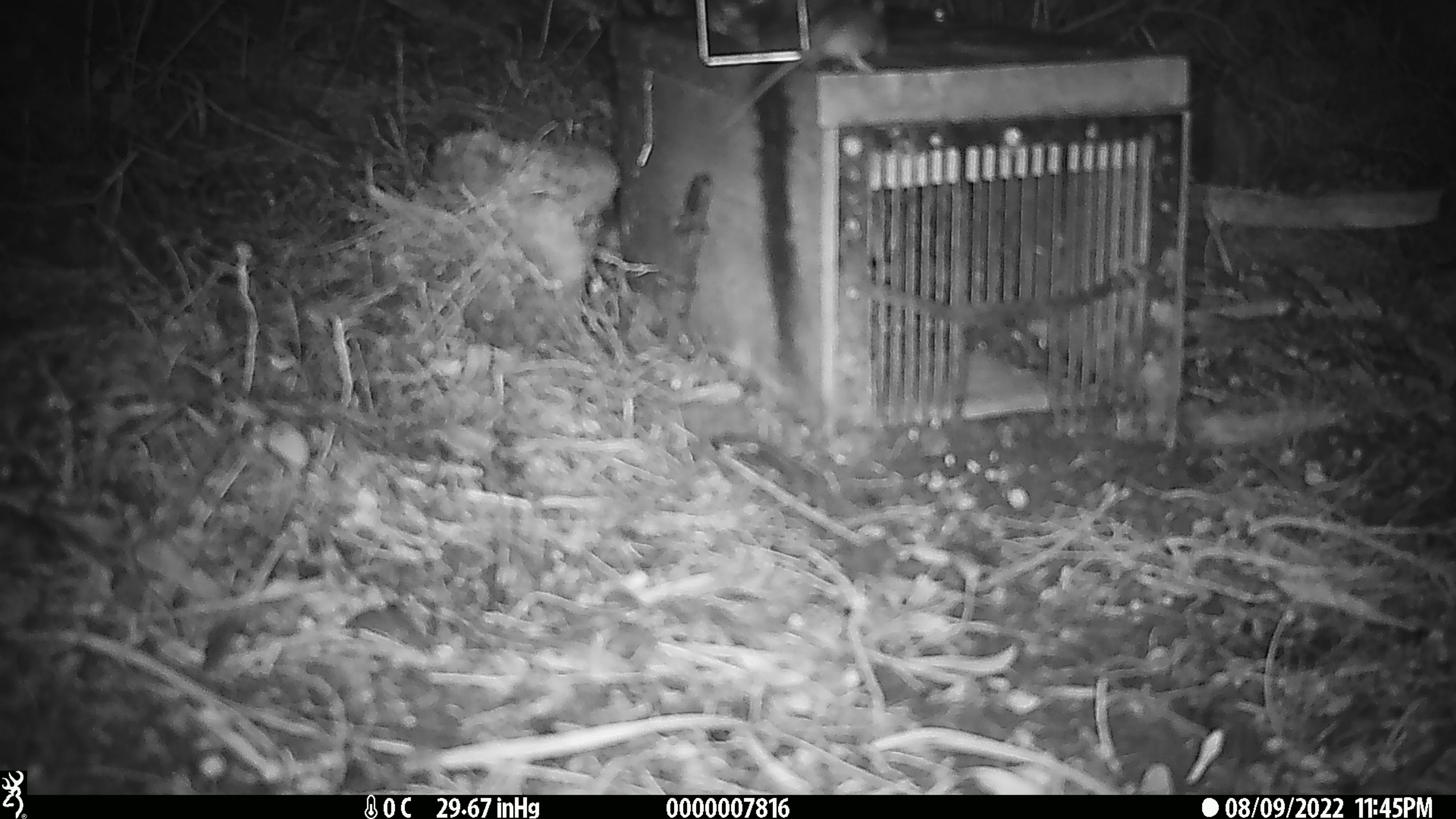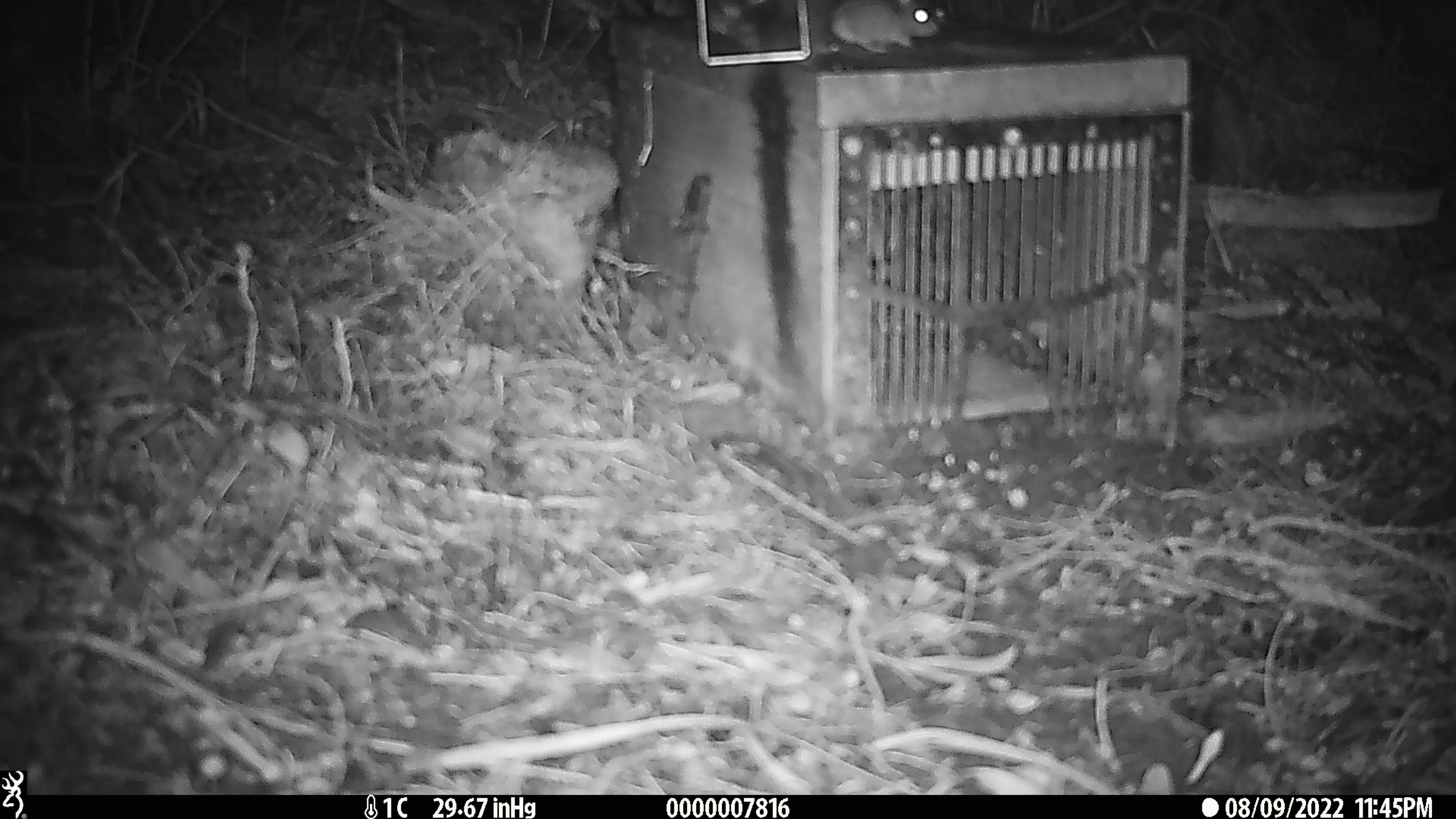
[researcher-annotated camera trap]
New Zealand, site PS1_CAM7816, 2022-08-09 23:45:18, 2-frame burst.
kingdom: Animalia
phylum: Chordata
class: Mammalia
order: Rodentia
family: Muridae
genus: Mus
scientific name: Mus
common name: mouse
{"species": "mouse (Mus)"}